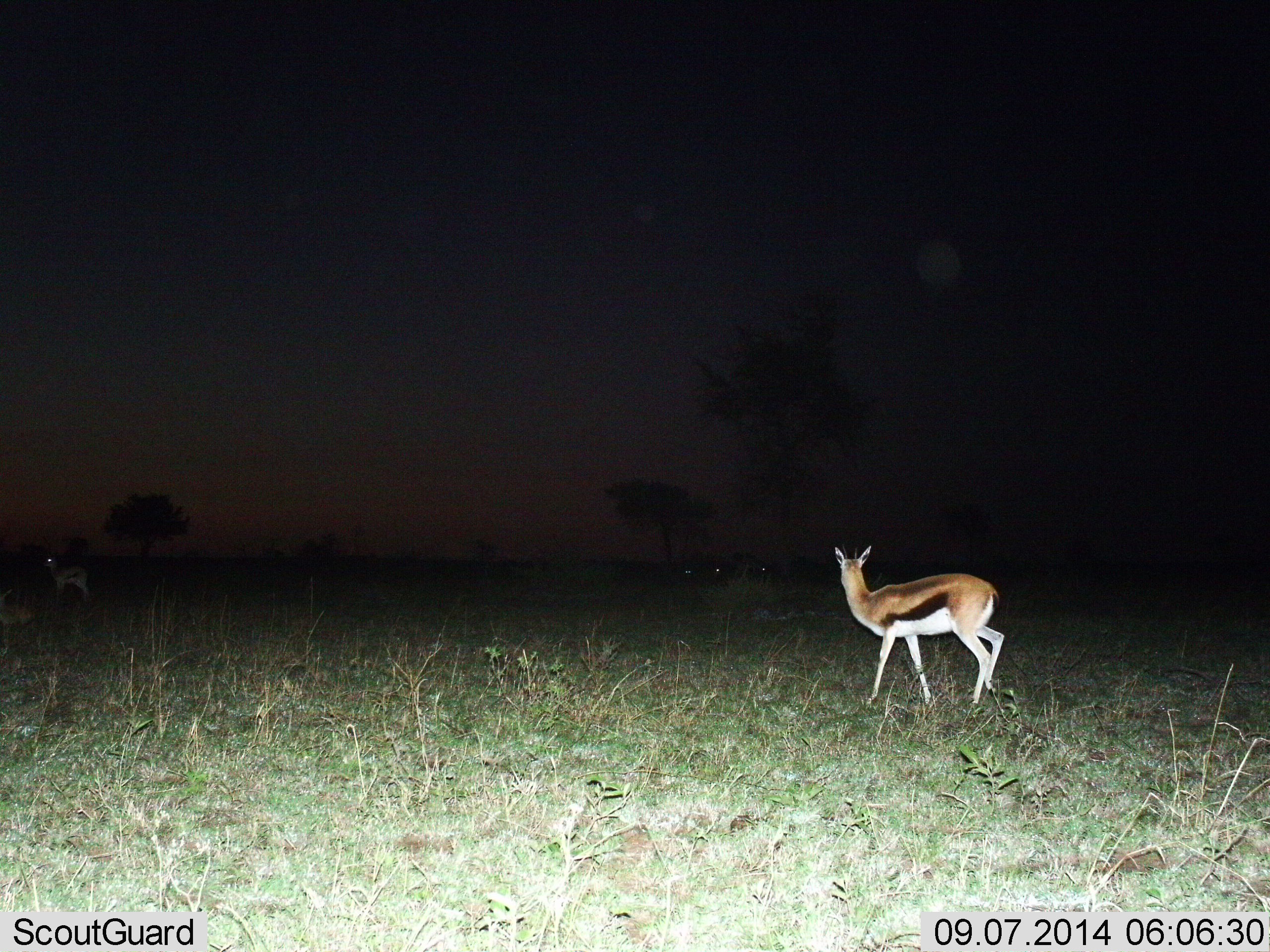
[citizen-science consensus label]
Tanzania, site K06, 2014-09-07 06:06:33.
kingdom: Animalia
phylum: Chordata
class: Mammalia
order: Artiodactyla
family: Bovidae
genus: Eudorcas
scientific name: Eudorcas thomsonii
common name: thomson's gazelle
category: gazellethomsons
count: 2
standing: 70%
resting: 20%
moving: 30%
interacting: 10%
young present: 0%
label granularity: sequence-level